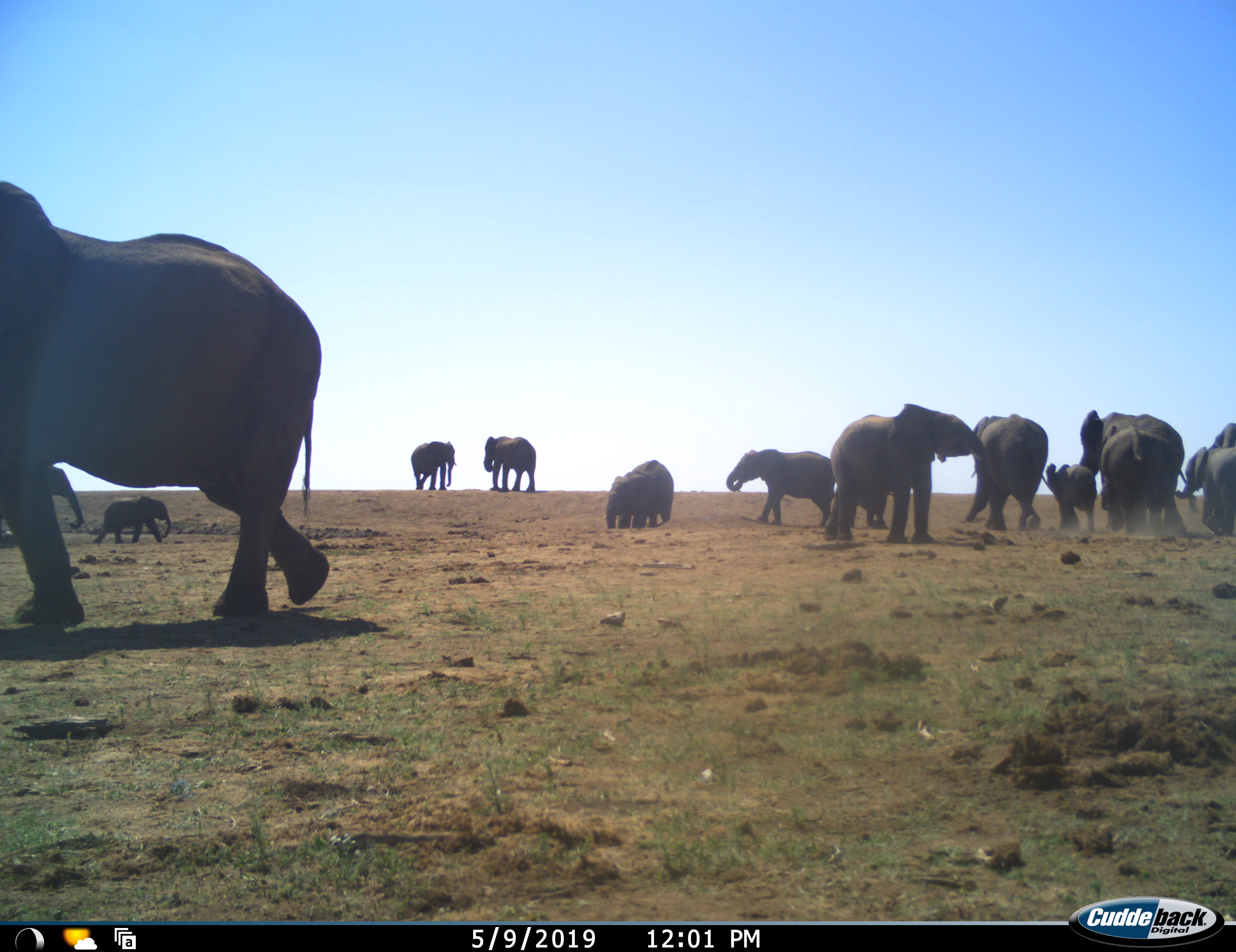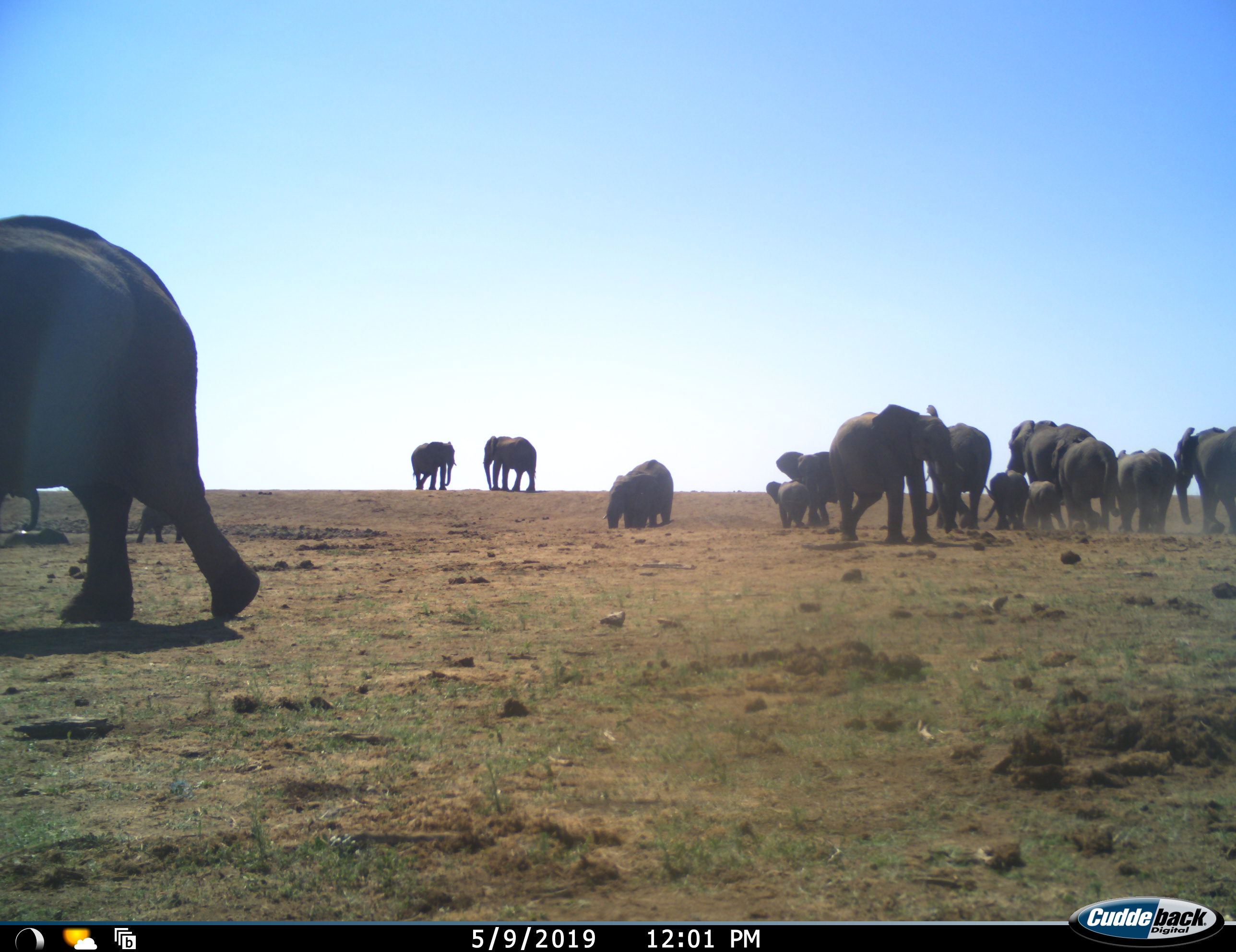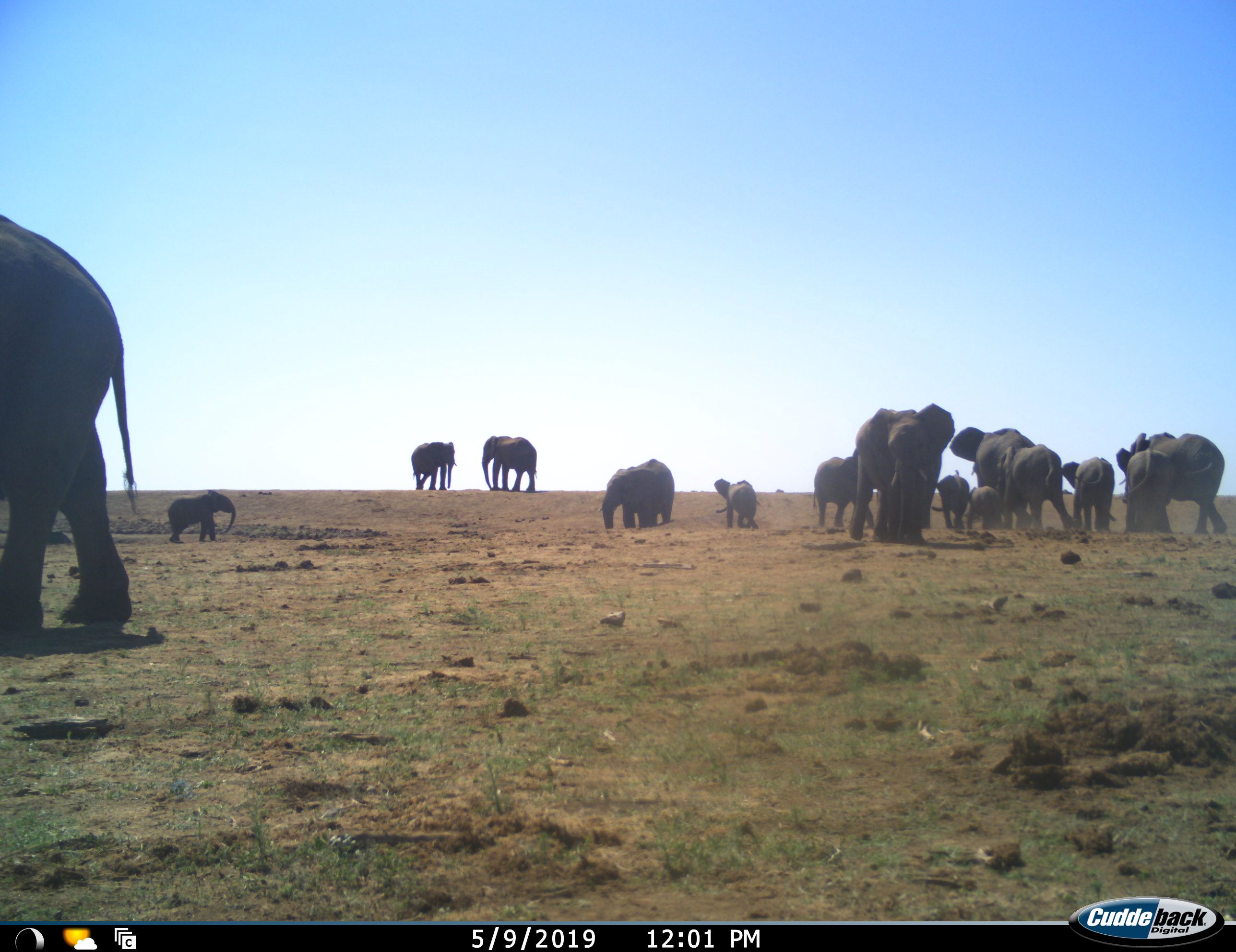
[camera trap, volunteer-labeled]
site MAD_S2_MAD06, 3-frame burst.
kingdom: Animalia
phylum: Chordata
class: Mammalia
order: Proboscidea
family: Elephantidae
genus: Loxodonta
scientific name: Loxodonta africana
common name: african bush elephant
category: elephant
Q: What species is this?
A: Elephant (african bush elephant) (Loxodonta africana).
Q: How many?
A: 11-50.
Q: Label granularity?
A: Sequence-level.